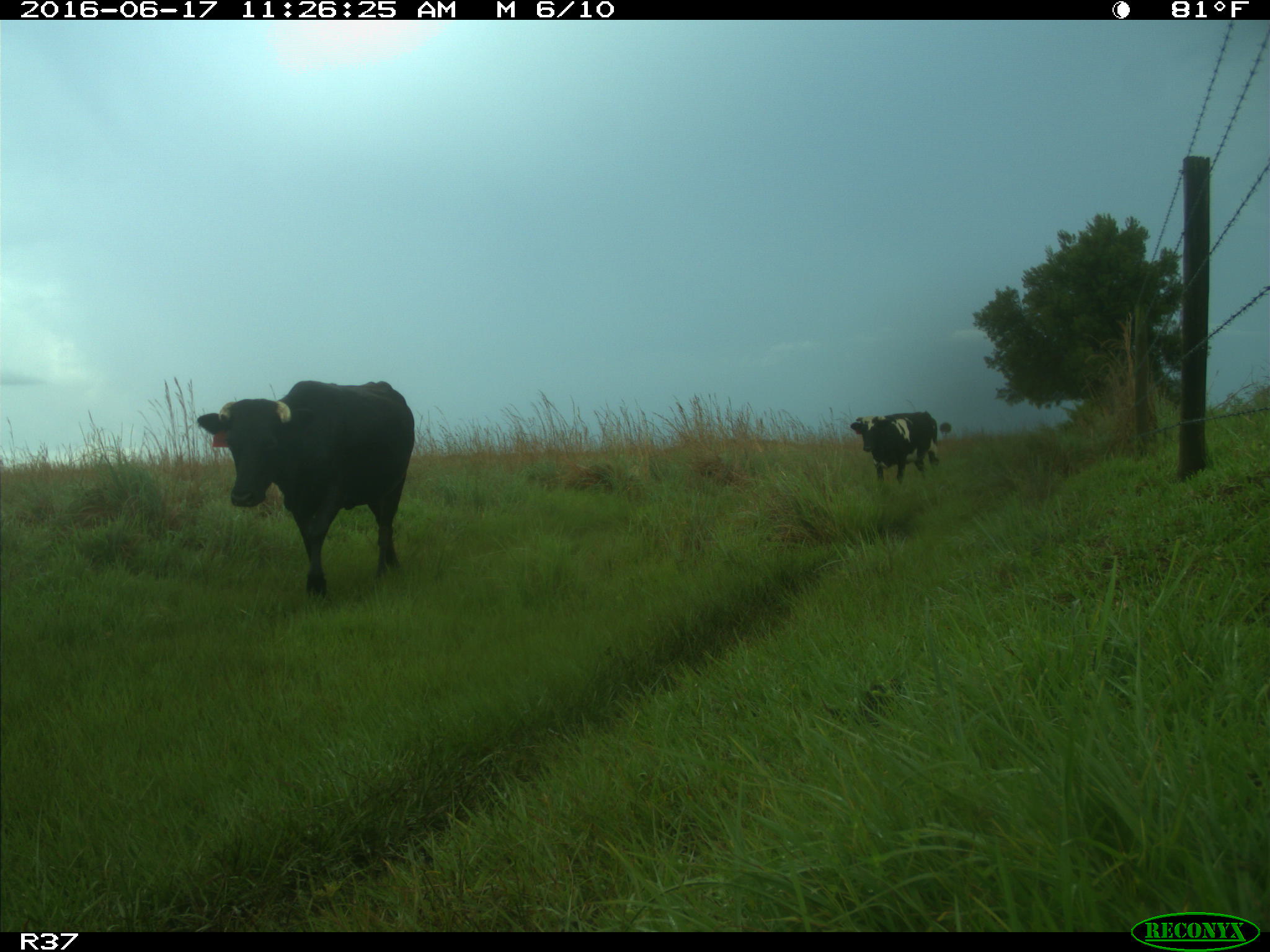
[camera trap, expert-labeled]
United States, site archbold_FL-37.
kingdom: Animalia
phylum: Chordata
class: Mammalia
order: Artiodactyla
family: Bovidae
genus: Bos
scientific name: Bos taurus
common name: domestic cow